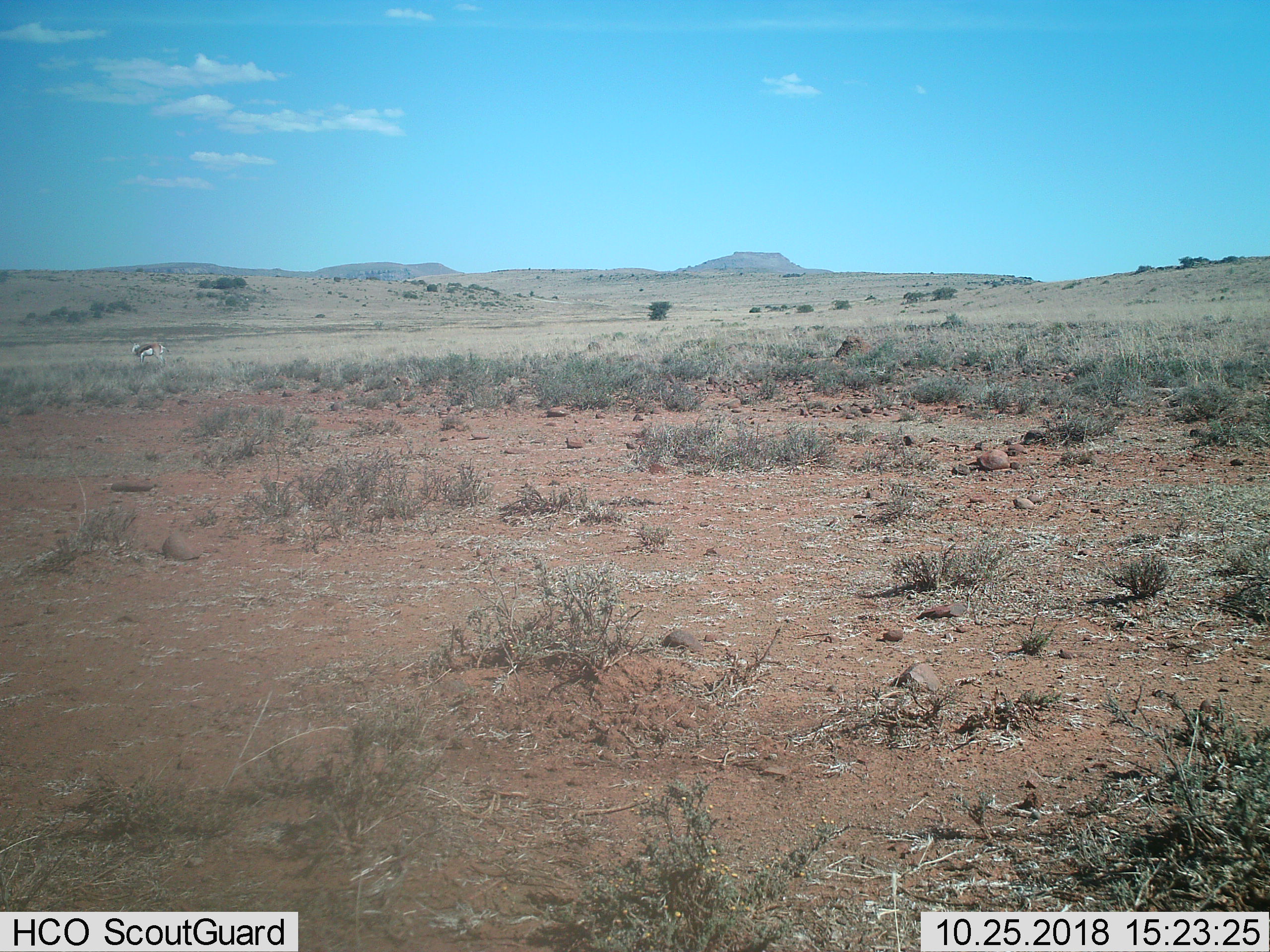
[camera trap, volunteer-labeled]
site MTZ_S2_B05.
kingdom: Animalia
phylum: Chordata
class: Mammalia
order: Artiodactyla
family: Bovidae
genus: Antidorcas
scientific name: Antidorcas marsupialis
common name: springbok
Springbok (Antidorcas marsupialis), count 1. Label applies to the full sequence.